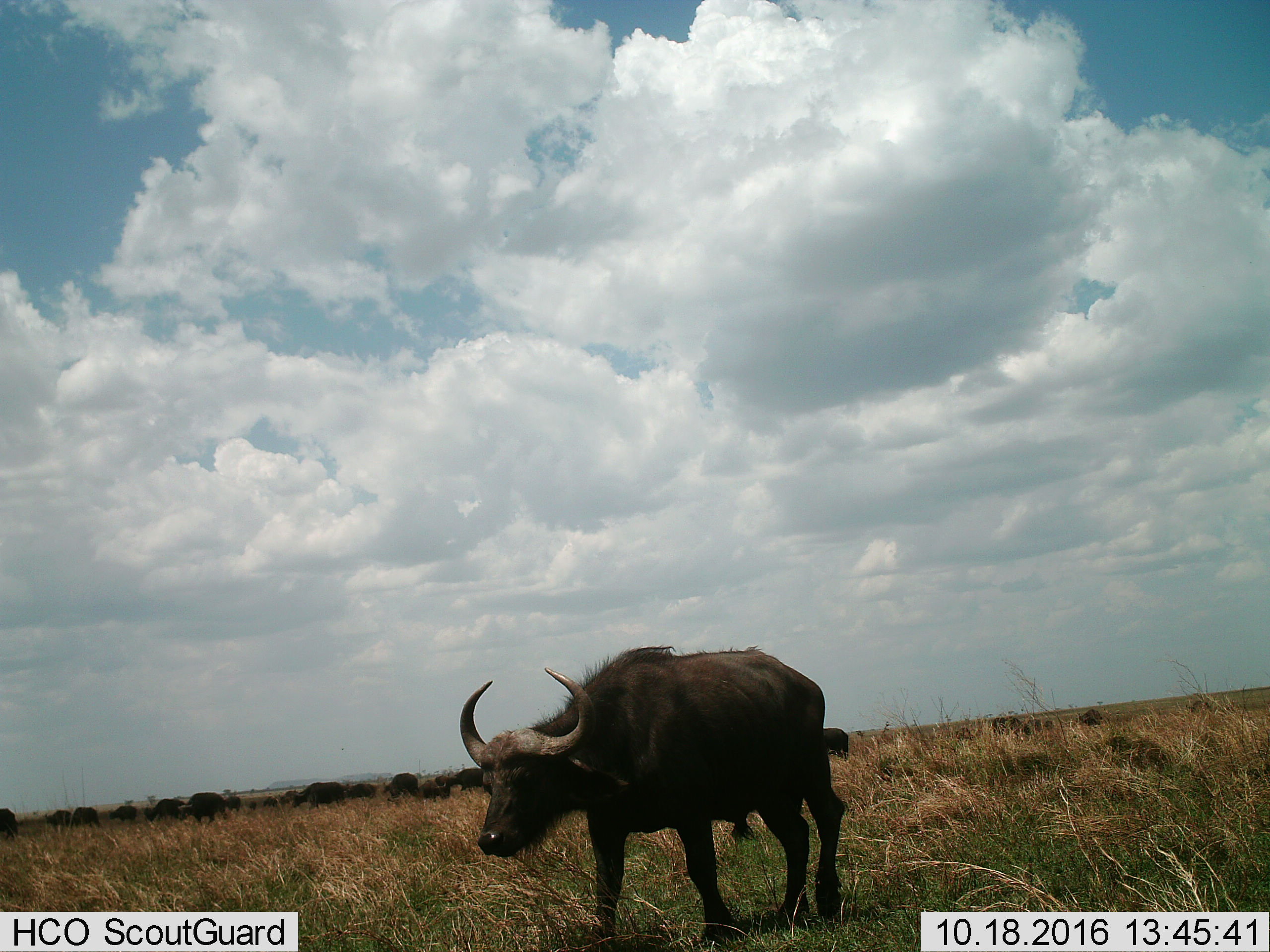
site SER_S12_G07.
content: unidentified animal